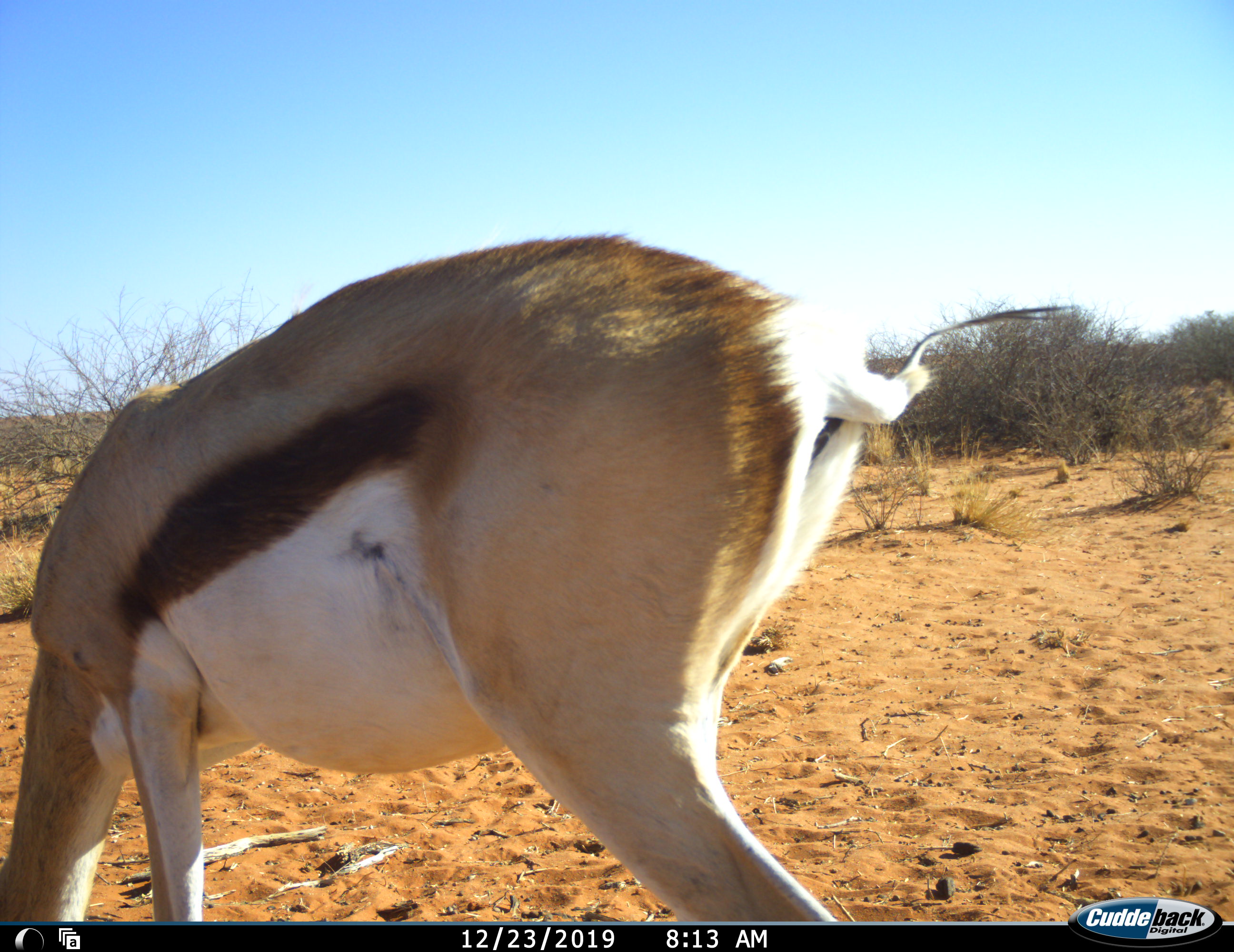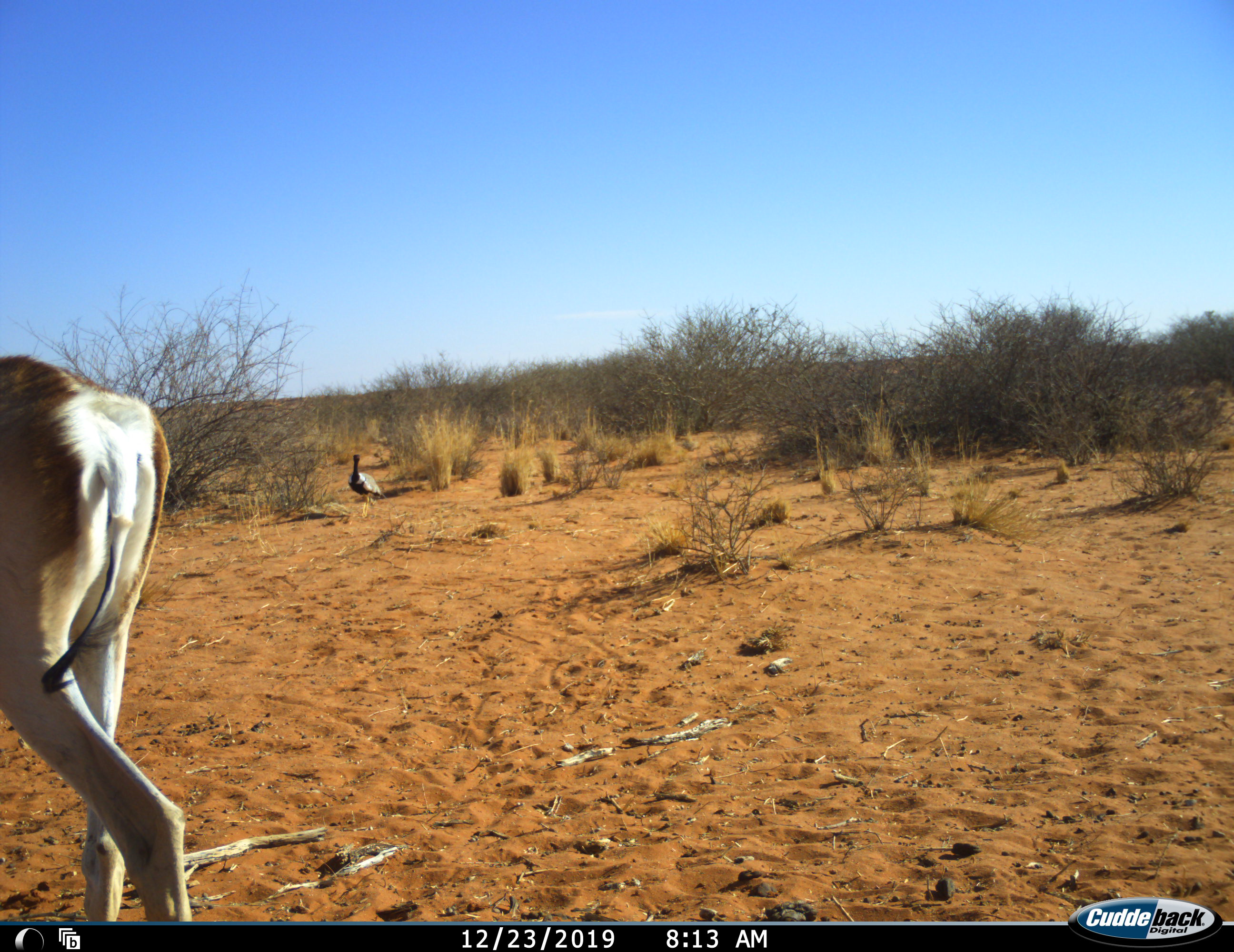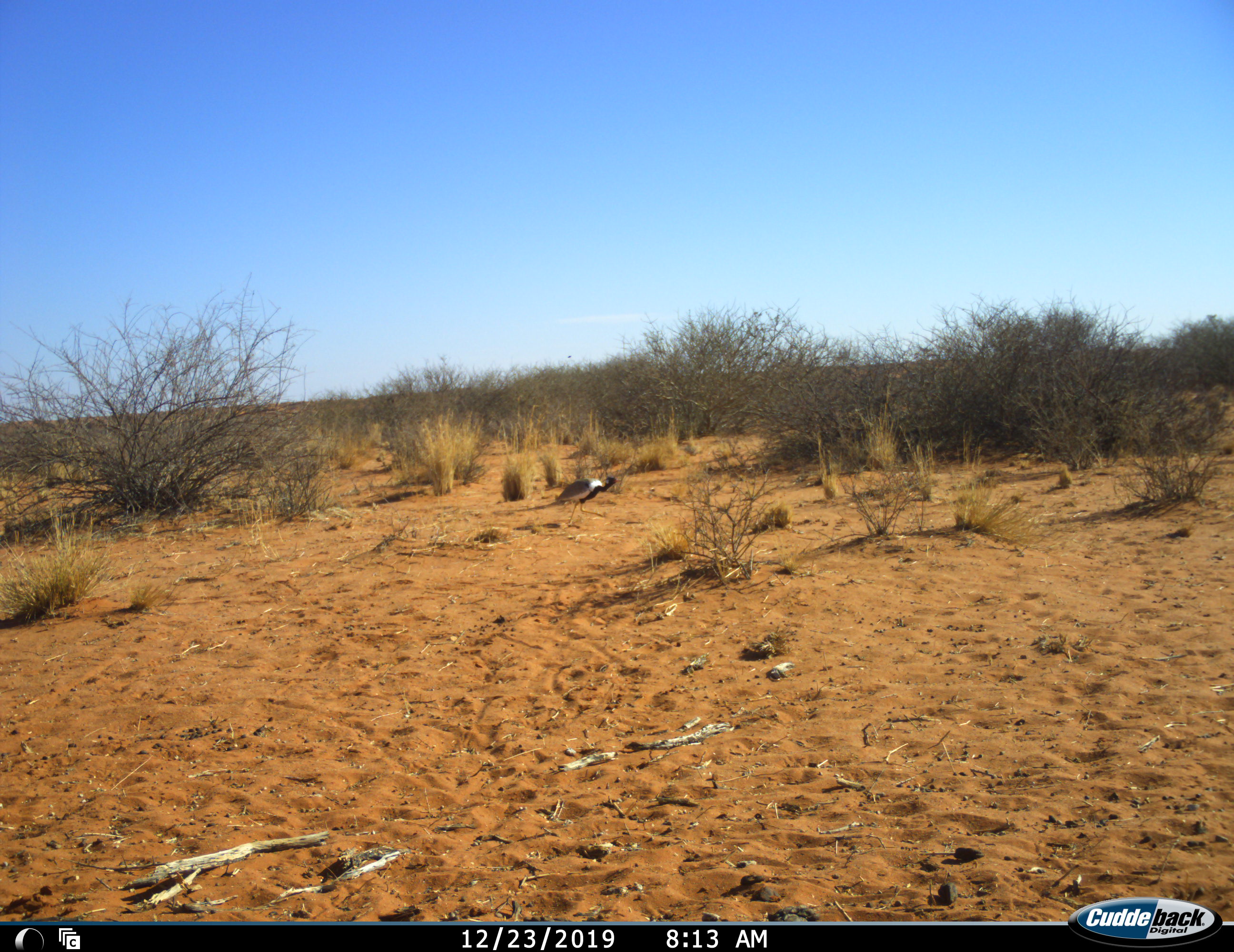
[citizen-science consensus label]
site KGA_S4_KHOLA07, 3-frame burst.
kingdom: Animalia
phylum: Chordata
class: Aves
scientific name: Aves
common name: bird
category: birdother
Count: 1.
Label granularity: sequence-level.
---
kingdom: Animalia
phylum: Chordata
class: Mammalia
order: Artiodactyla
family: Bovidae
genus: Antidorcas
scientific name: Antidorcas marsupialis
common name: springbok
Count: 1.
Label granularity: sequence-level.